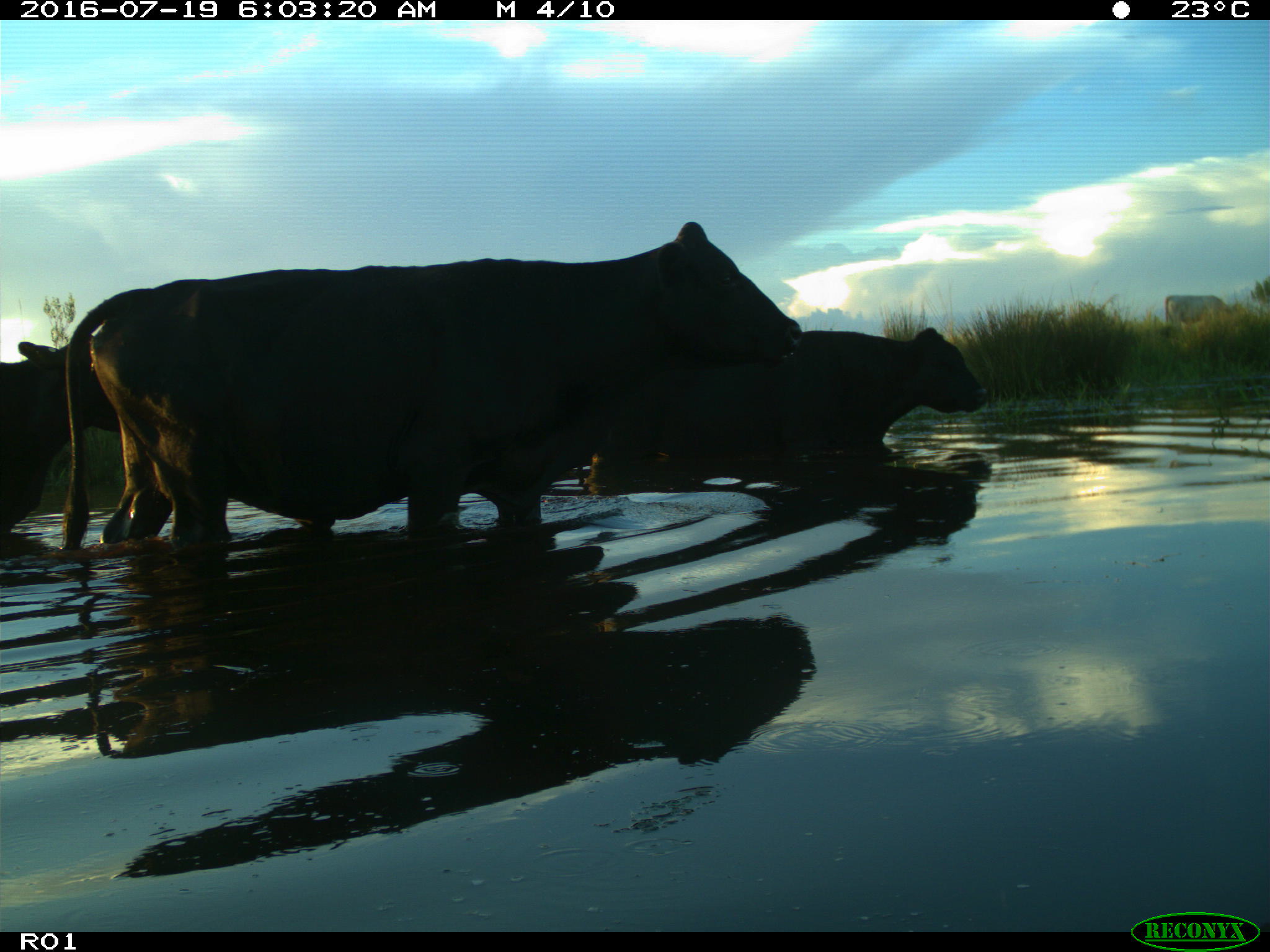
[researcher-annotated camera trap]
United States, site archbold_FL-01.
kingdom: Animalia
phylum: Chordata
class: Mammalia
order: Artiodactyla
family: Bovidae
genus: Bos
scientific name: Bos taurus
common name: domestic cow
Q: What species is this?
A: Bos taurus (domestic cow).